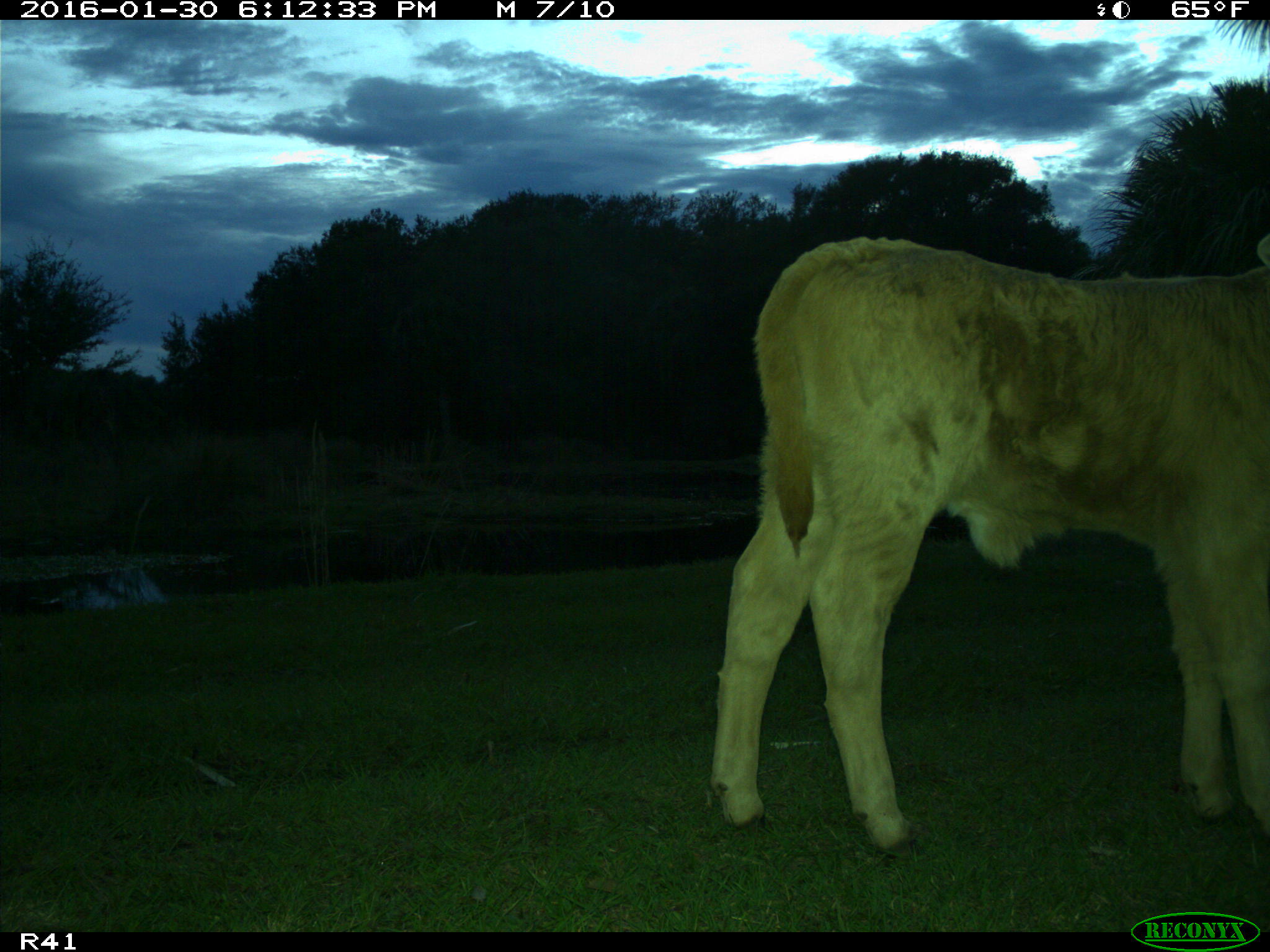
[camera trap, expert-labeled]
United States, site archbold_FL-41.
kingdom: Animalia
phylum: Chordata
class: Mammalia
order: Artiodactyla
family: Bovidae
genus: Bos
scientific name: Bos taurus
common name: domestic cow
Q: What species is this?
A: Bos taurus (domestic cow).